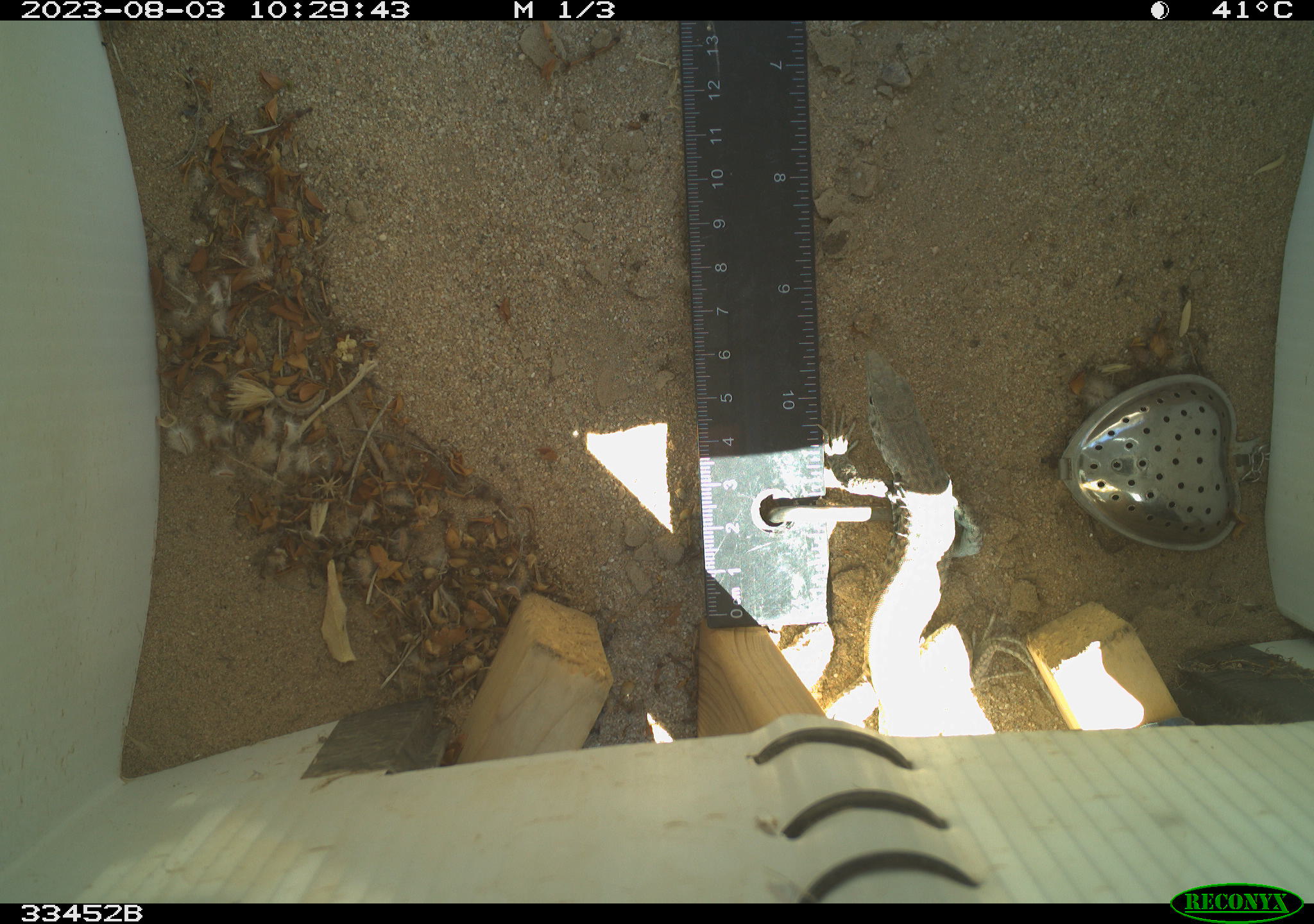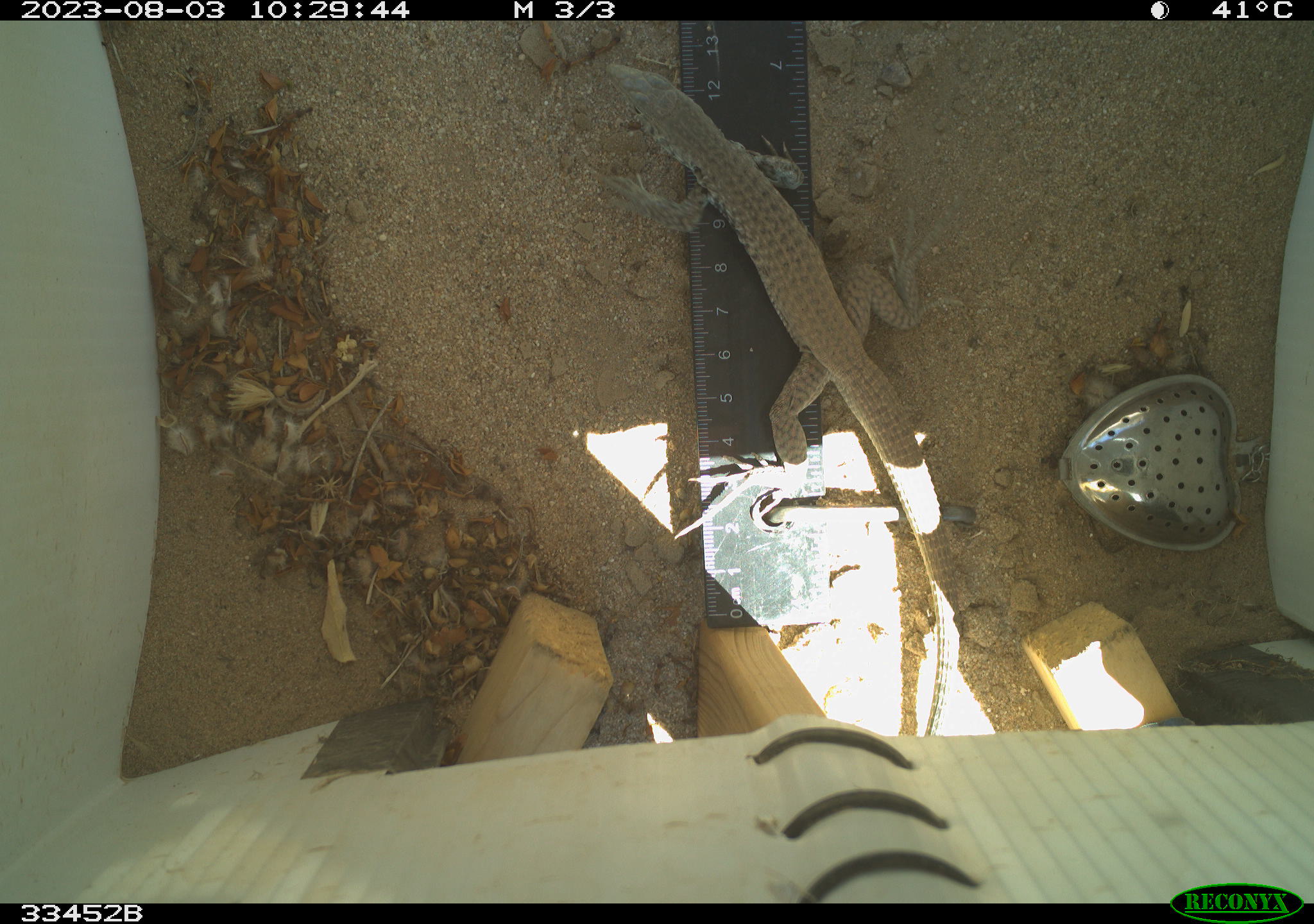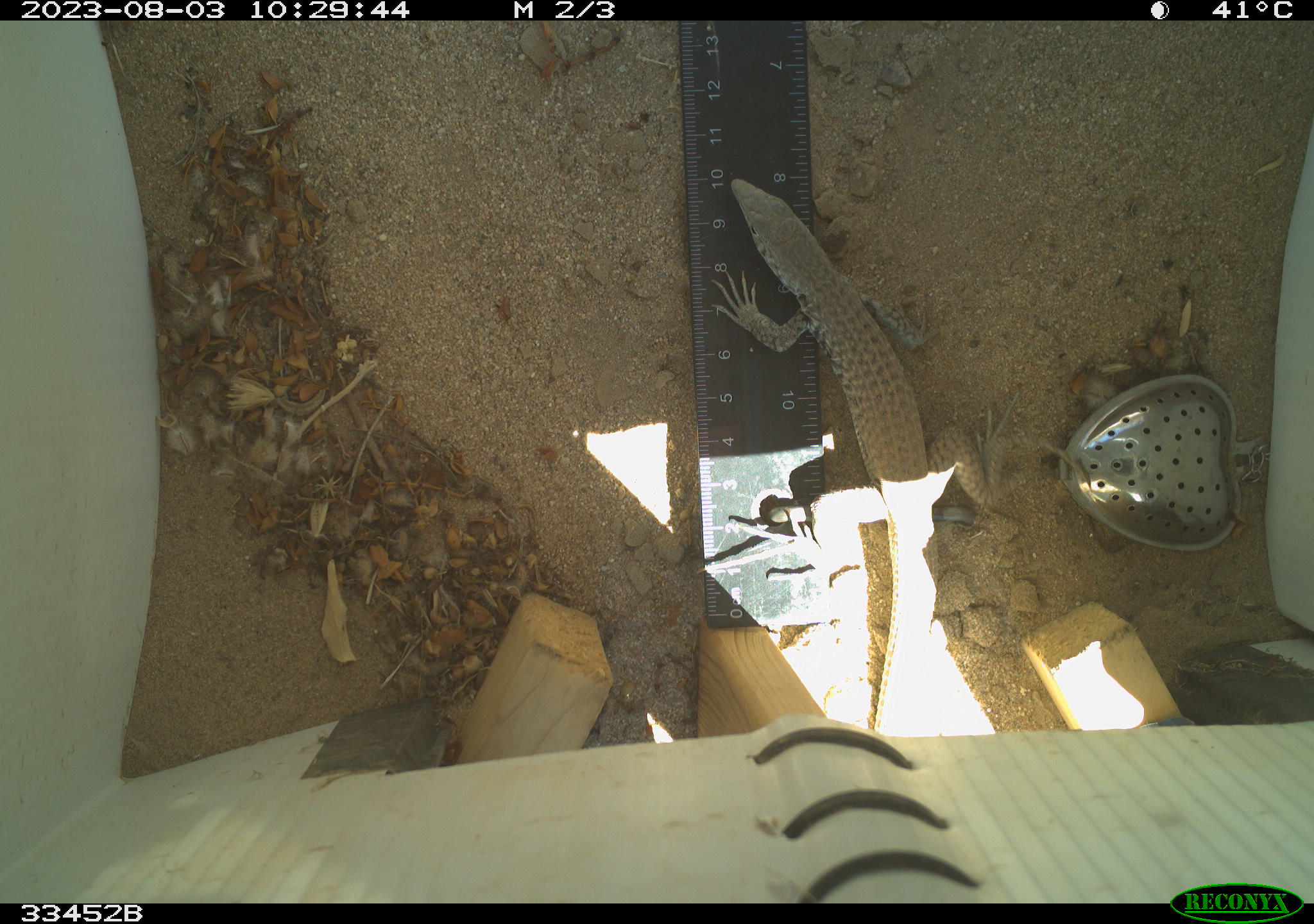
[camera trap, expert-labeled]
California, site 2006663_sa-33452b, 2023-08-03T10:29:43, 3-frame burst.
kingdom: Animalia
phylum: Chordata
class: Reptilia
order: Squamata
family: Teiidae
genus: Aspidoscelis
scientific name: Aspidoscelis tigris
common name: western whiptail